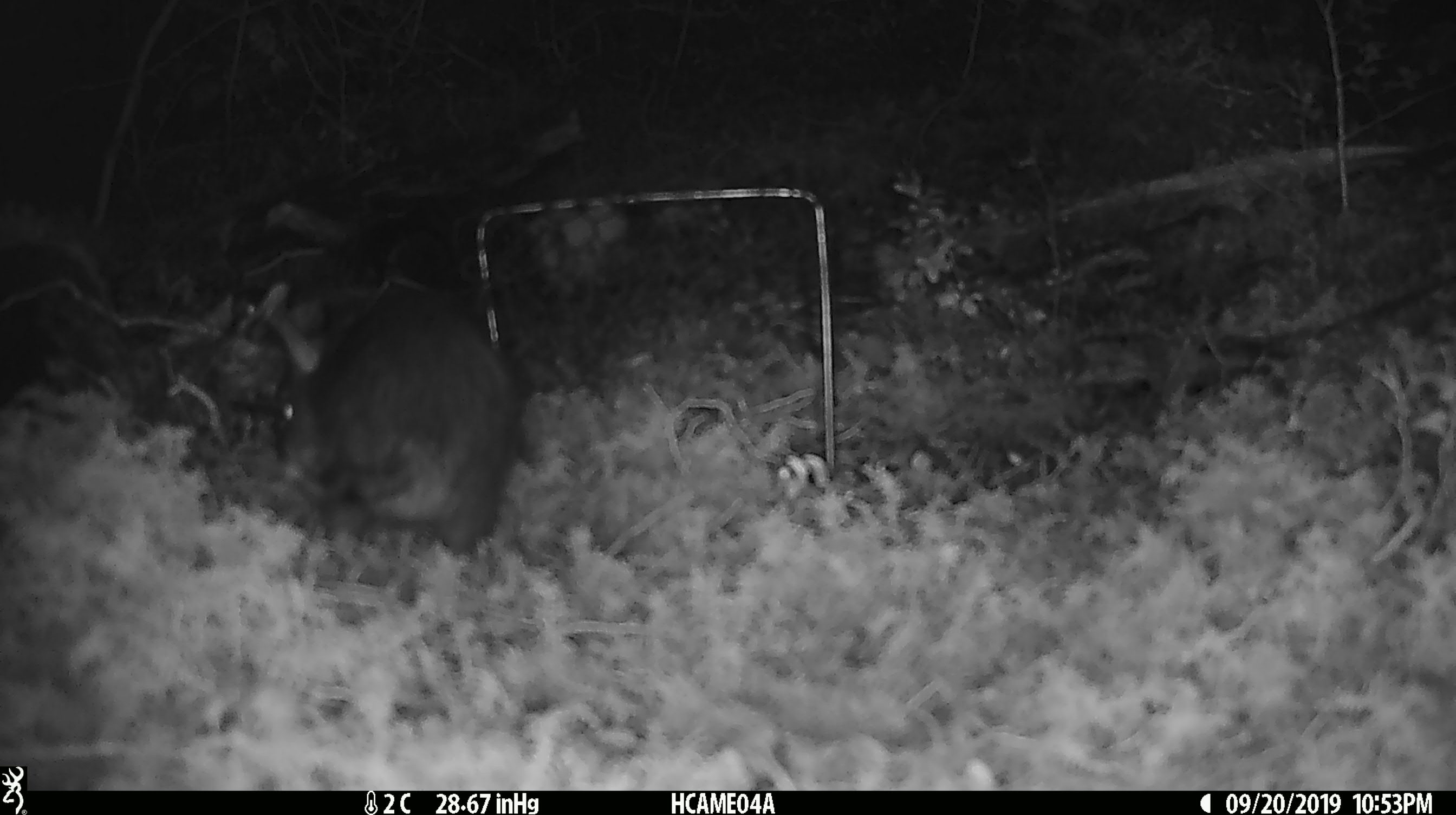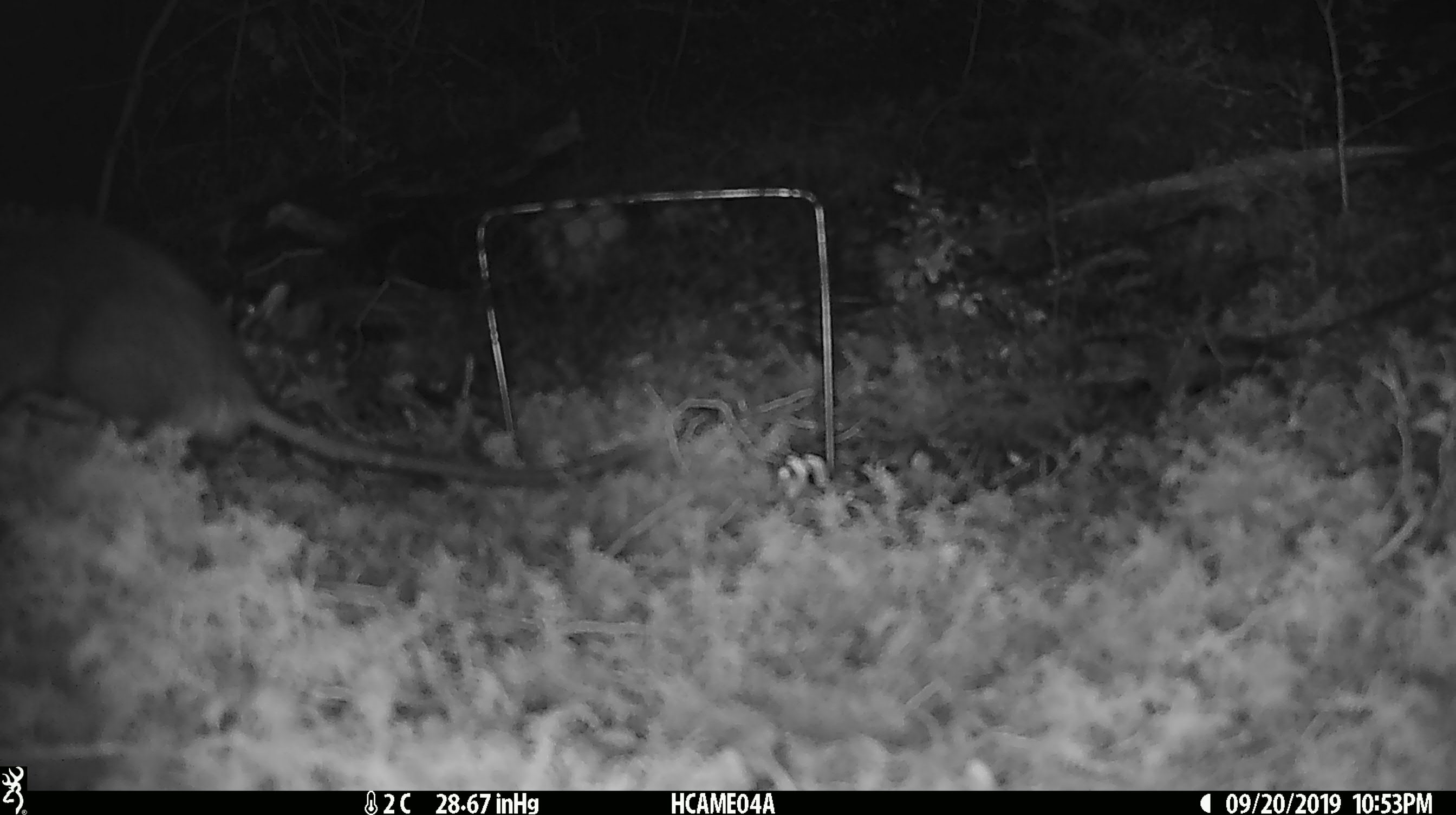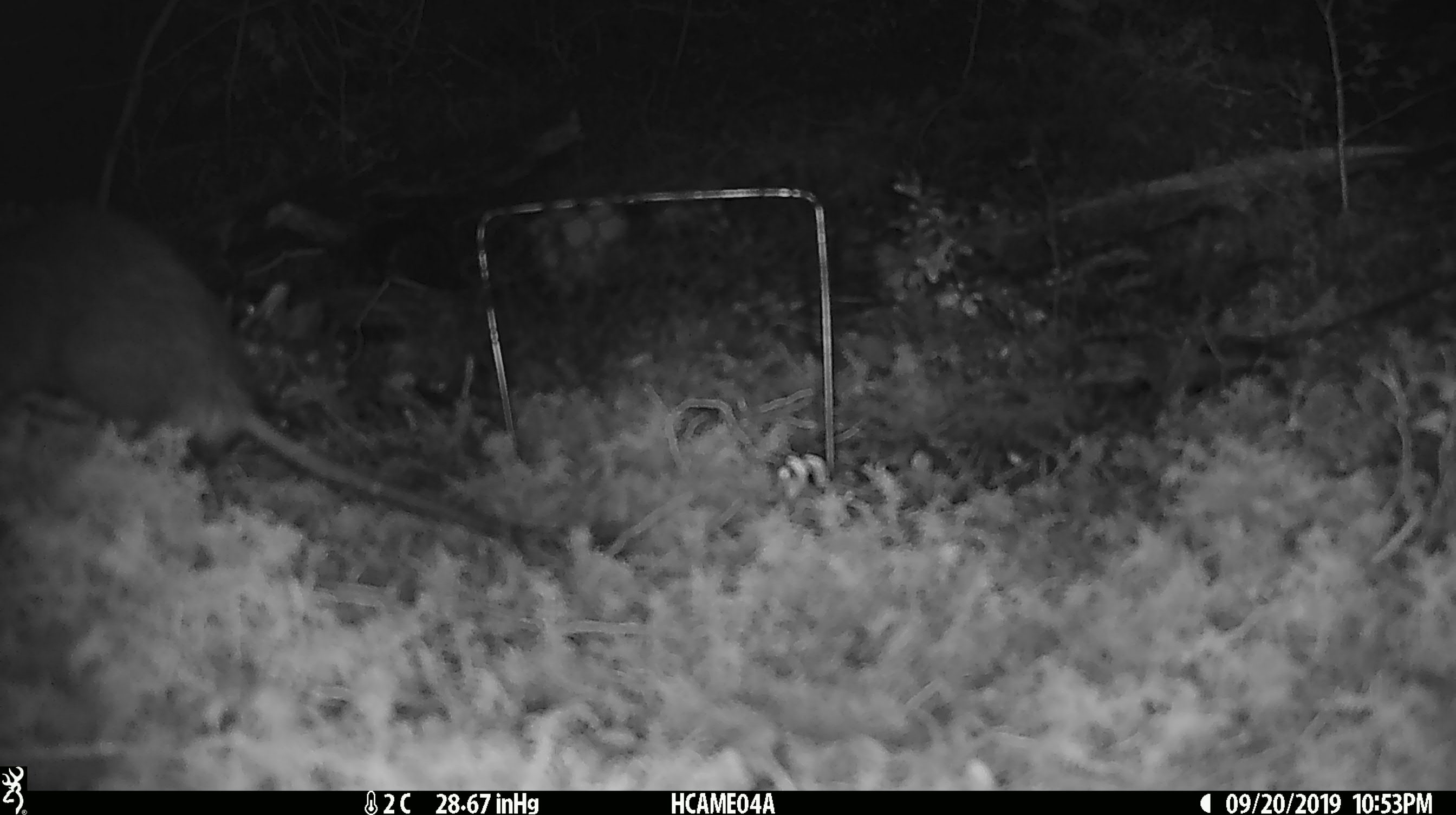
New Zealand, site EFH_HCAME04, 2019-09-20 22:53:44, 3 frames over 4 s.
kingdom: Animalia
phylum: Chordata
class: Mammalia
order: Rodentia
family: Muridae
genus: Rattus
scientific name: Rattus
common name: rat